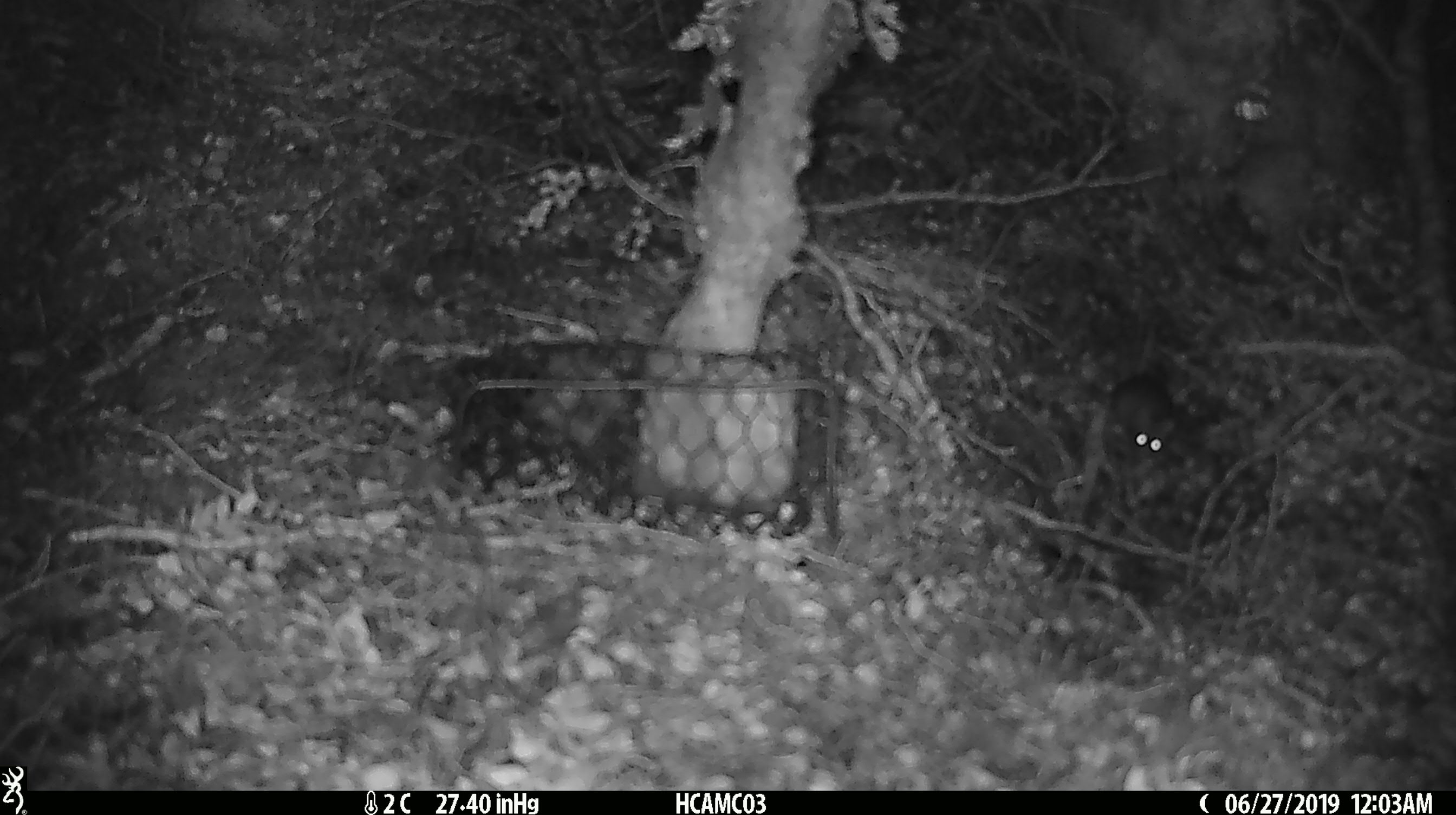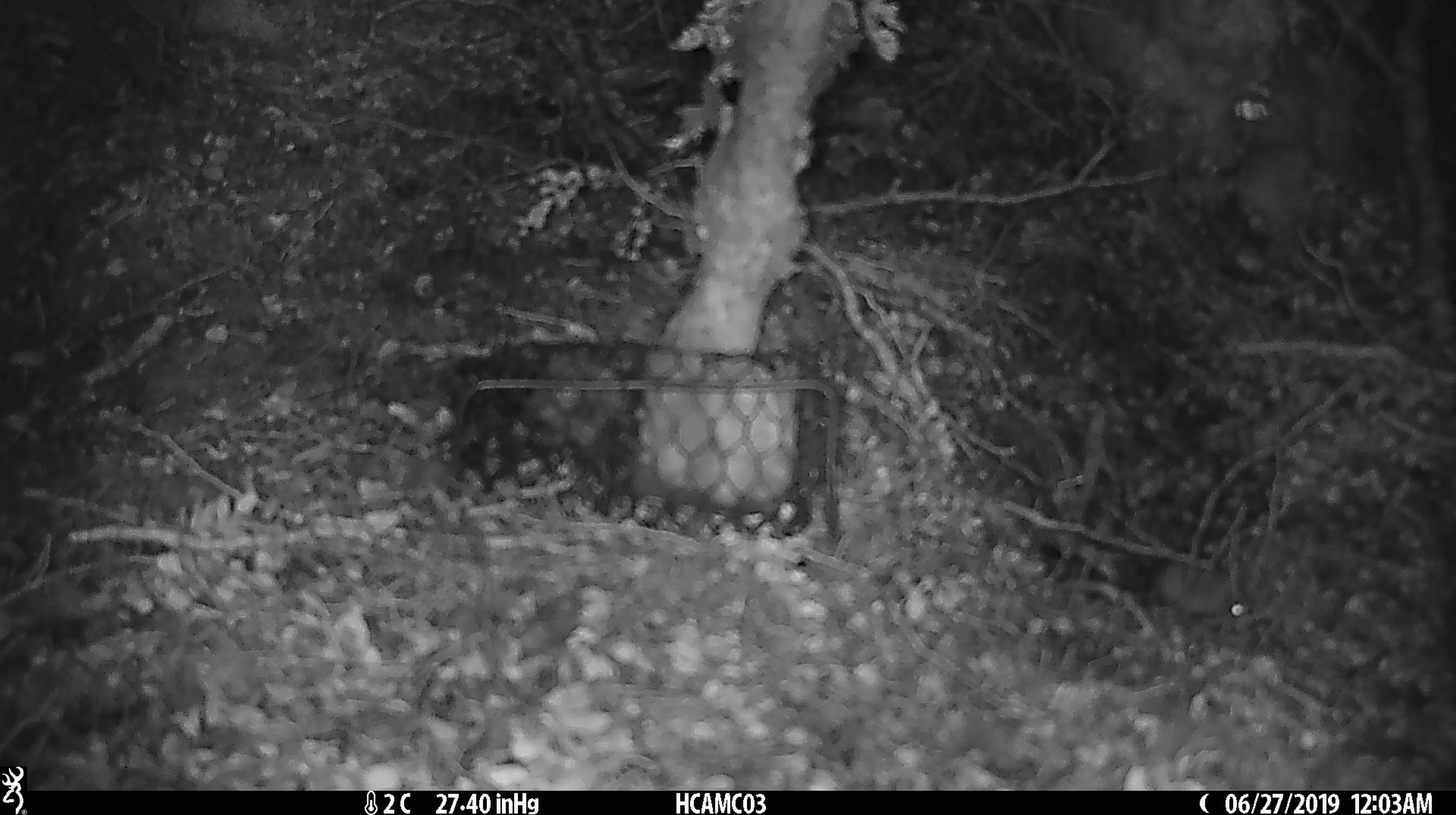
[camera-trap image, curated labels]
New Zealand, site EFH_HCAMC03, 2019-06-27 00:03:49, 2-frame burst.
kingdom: Animalia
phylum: Chordata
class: Mammalia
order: Rodentia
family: Muridae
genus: Mus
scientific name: Mus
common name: mouse